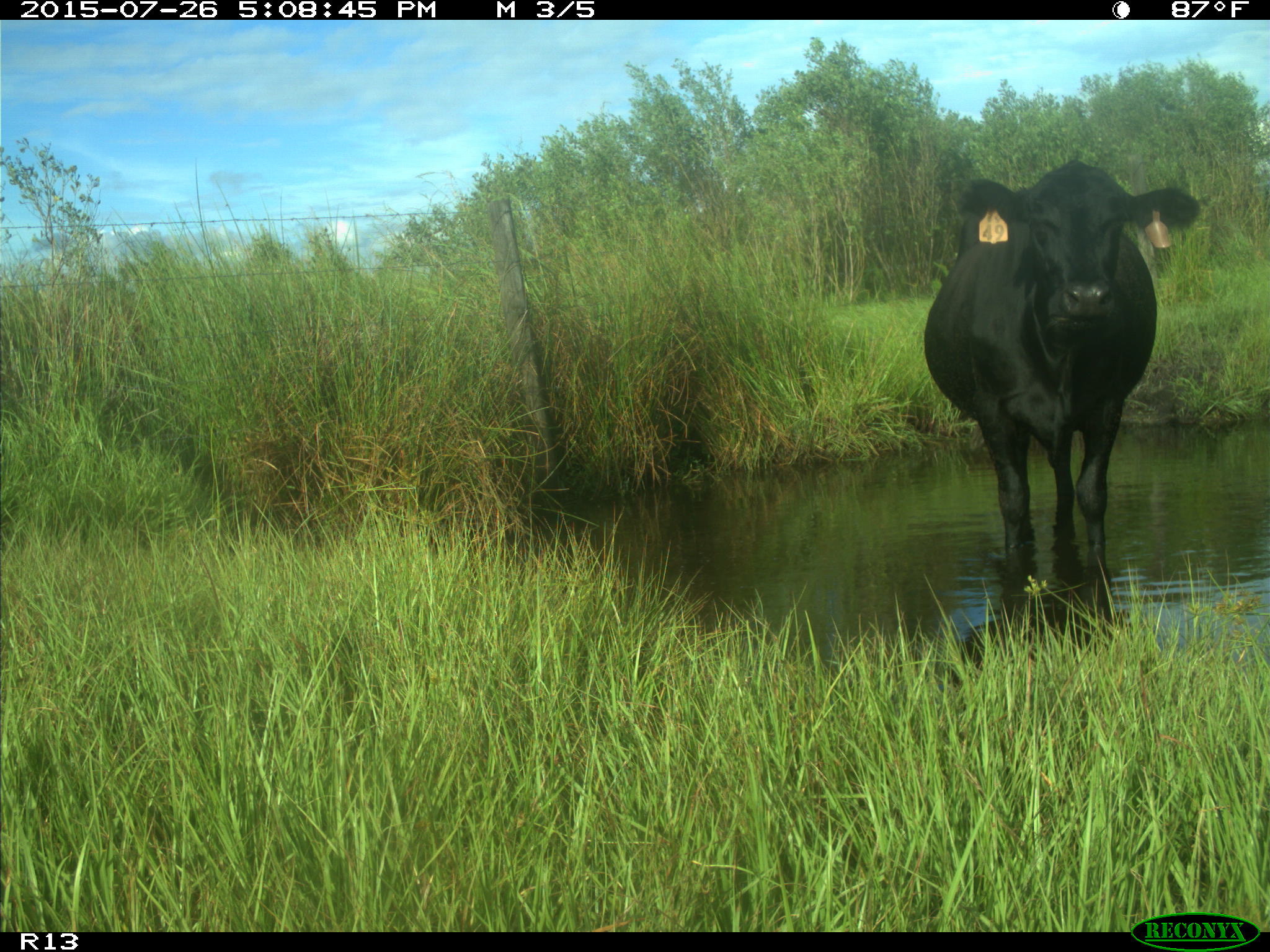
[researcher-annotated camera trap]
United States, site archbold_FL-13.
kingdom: Animalia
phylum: Chordata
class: Mammalia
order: Artiodactyla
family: Bovidae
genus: Bos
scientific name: Bos taurus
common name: domestic cow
Bos taurus (domestic cow).